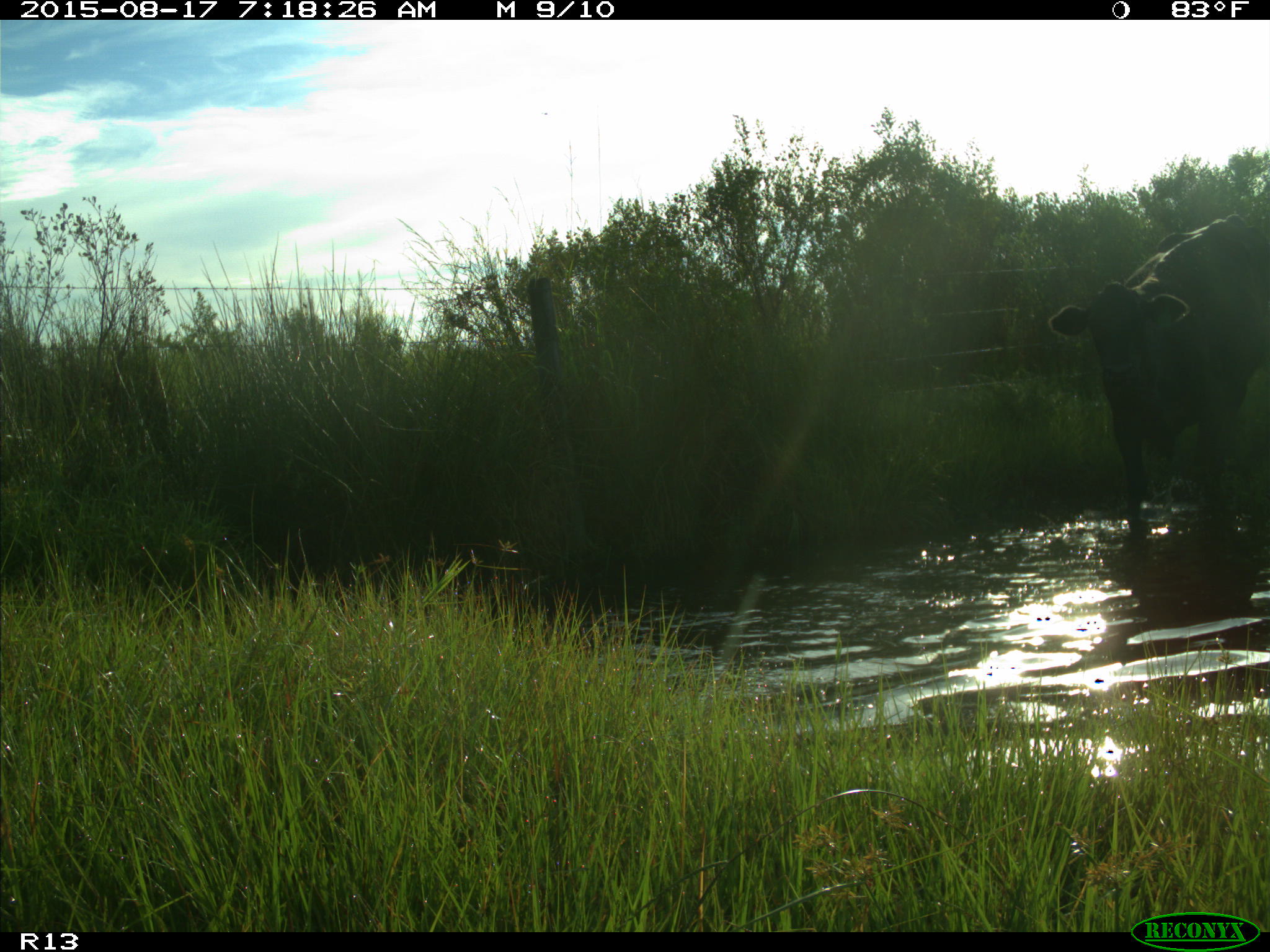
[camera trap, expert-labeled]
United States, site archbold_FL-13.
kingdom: Animalia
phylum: Chordata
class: Mammalia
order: Artiodactyla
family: Bovidae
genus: Bos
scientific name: Bos taurus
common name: domestic cow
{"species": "Bos taurus (domestic cow)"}